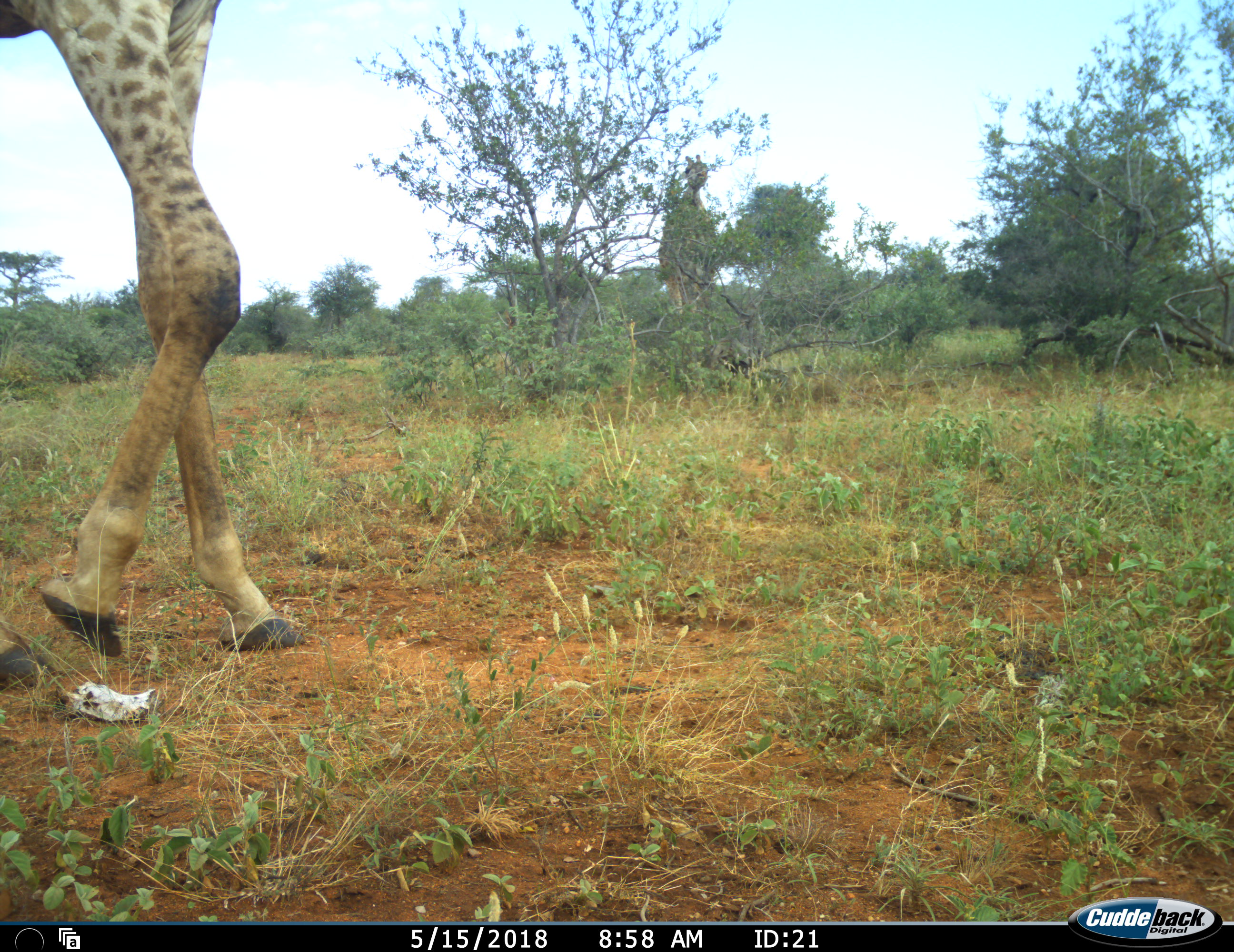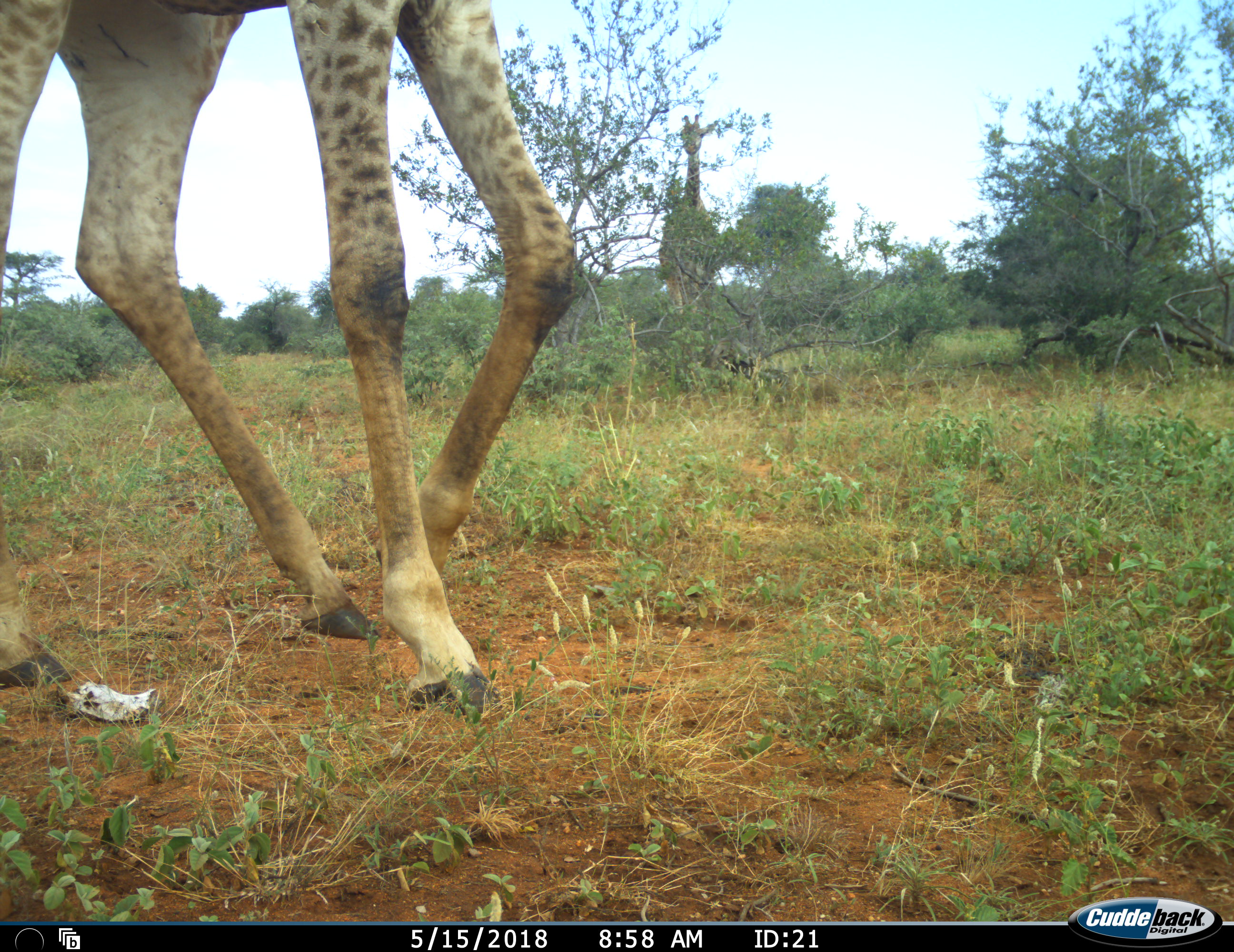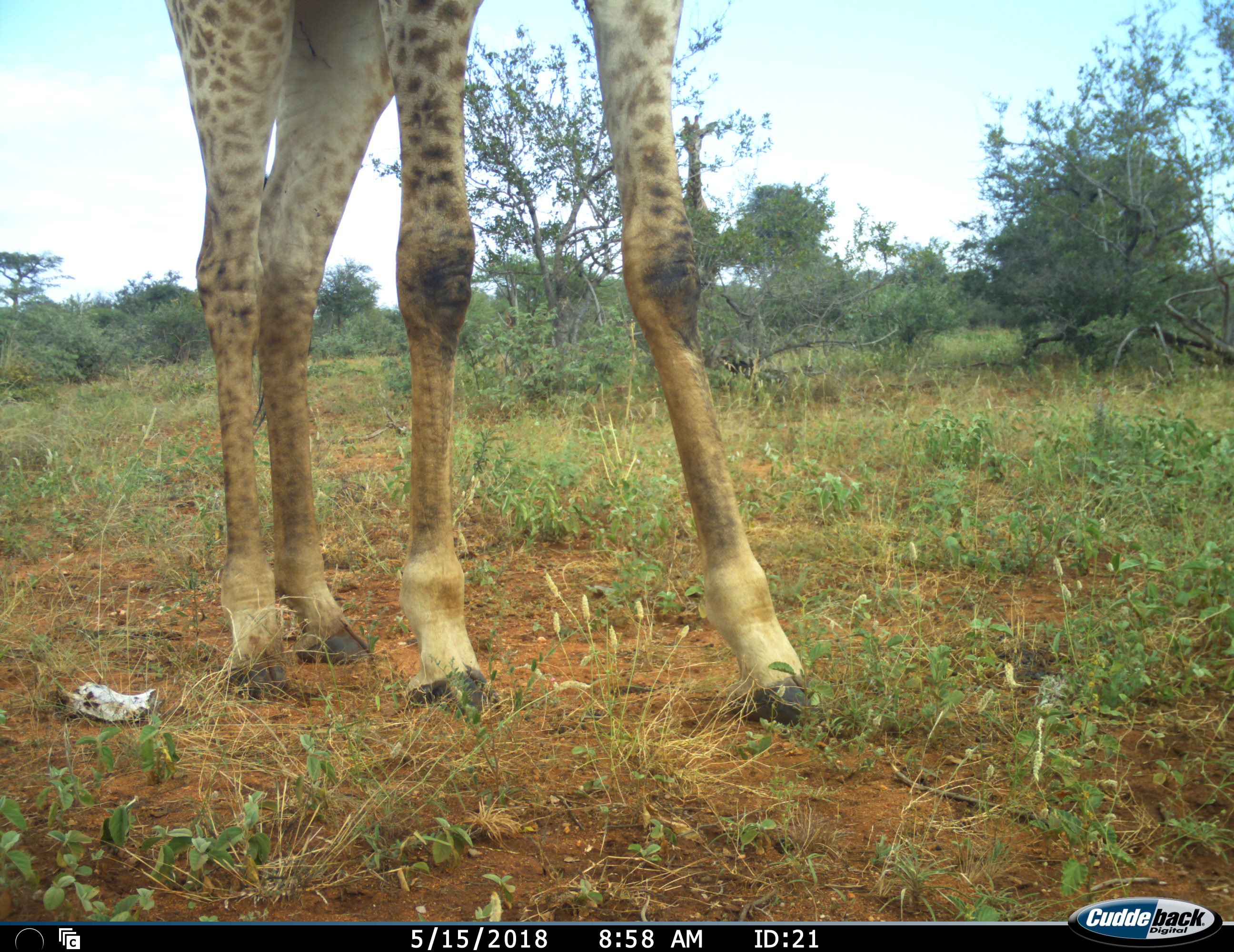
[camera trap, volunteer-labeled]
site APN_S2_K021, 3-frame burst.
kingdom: Animalia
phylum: Chordata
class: Mammalia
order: Artiodactyla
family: Giraffidae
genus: Giraffa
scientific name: Giraffa camelopardalis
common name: giraffe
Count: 1.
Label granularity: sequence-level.